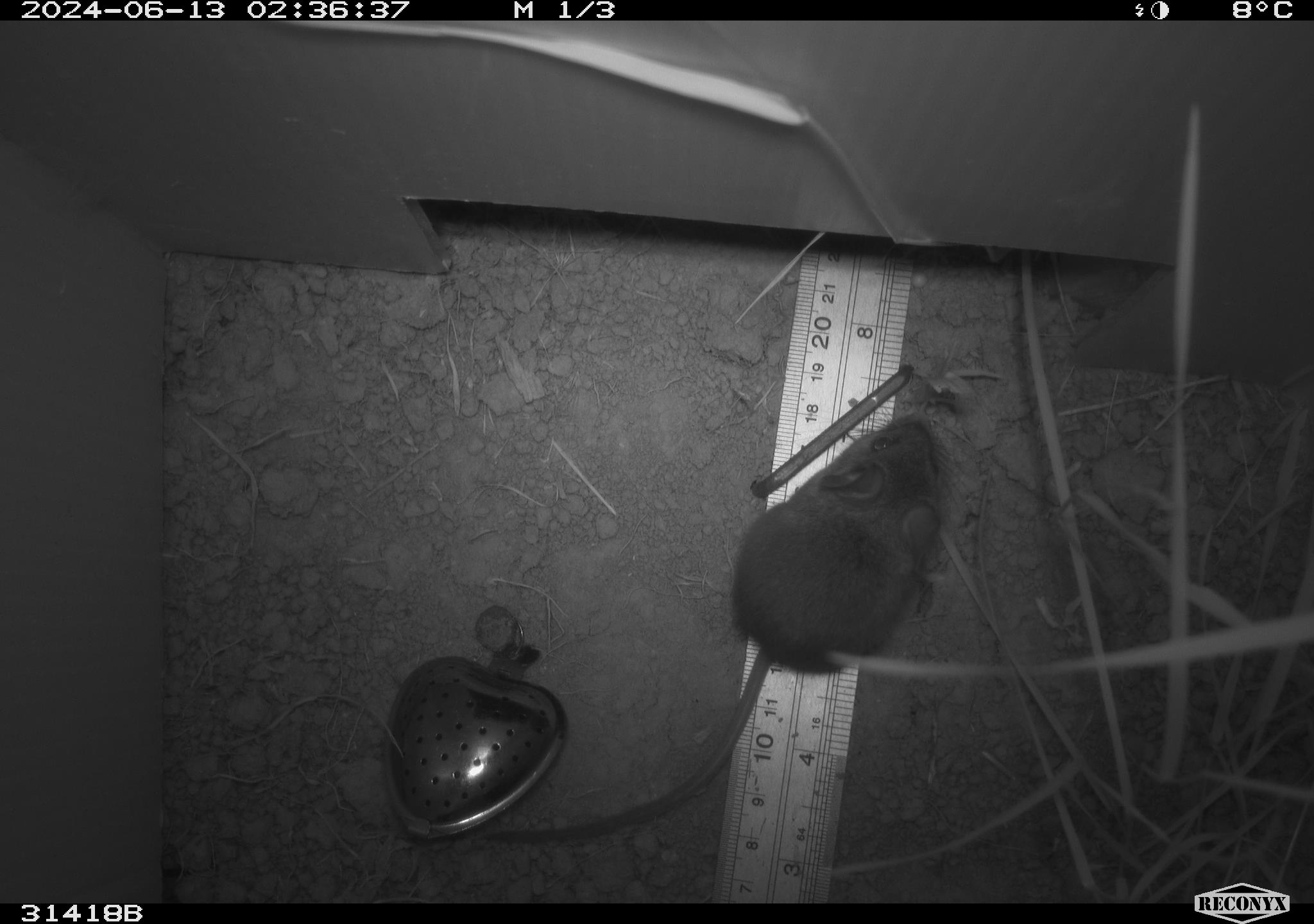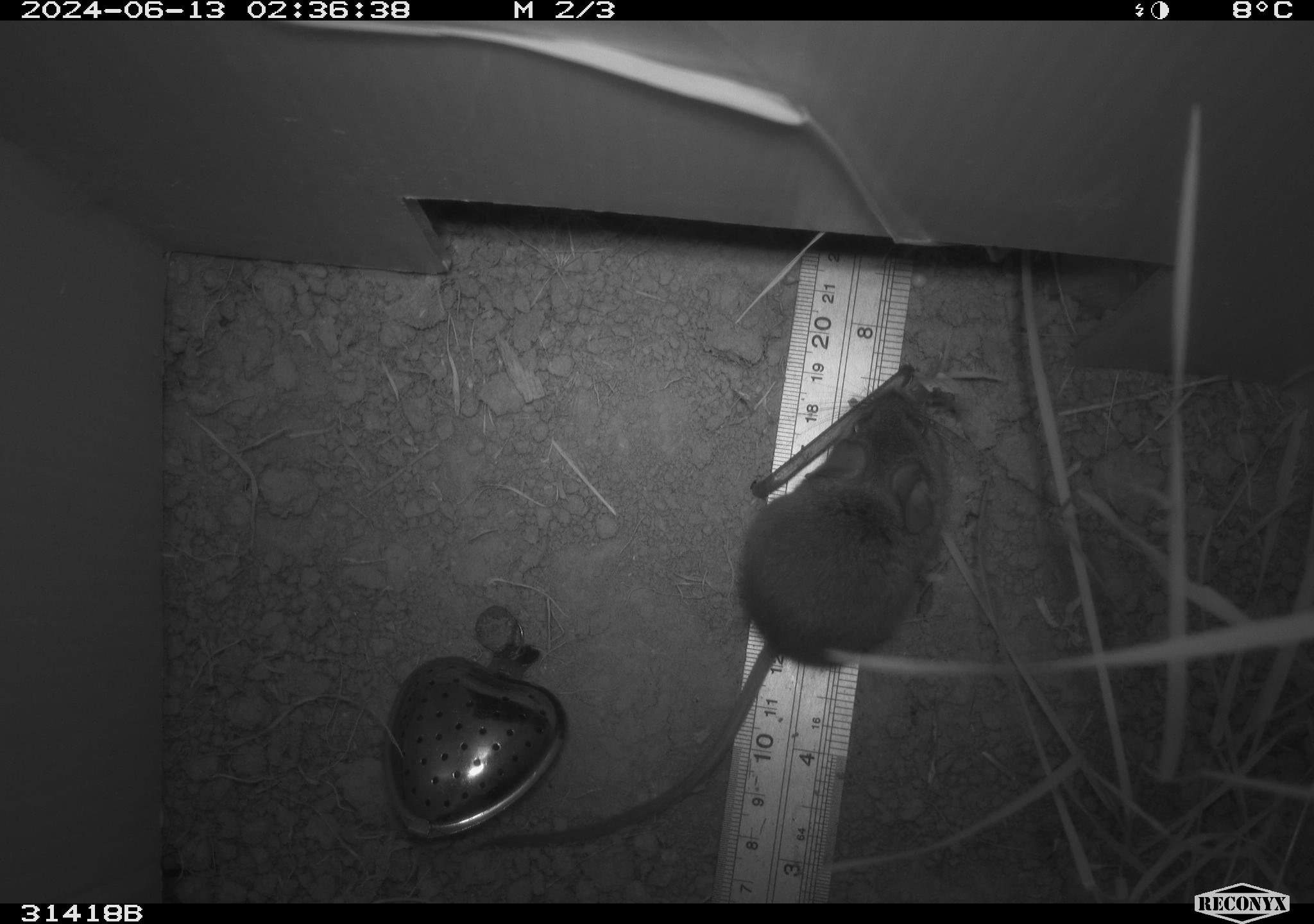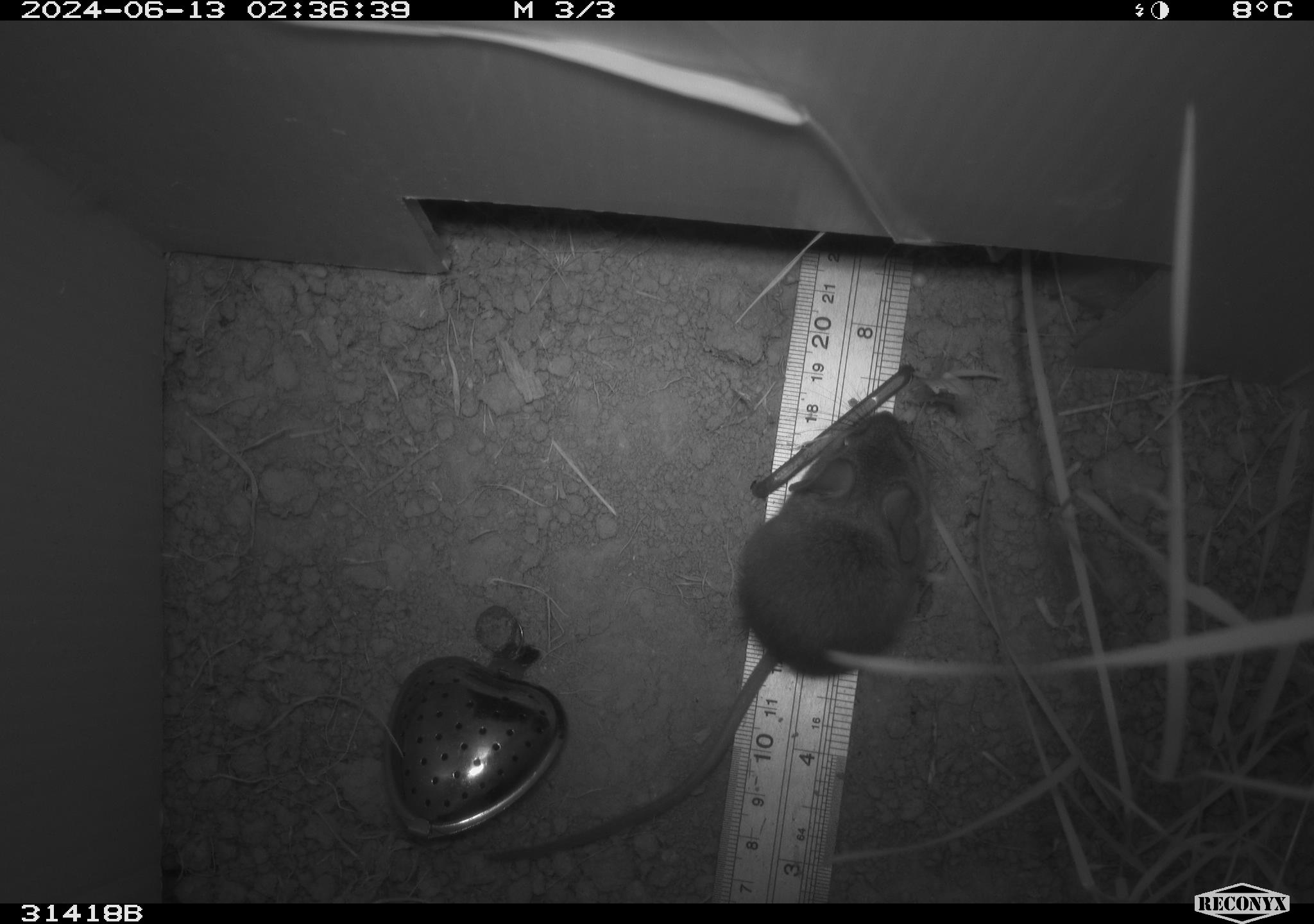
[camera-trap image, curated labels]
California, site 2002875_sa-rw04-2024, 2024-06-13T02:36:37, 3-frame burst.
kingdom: Animalia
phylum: Chordata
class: Mammalia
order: Rodentia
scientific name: Rodentia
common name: mouse species